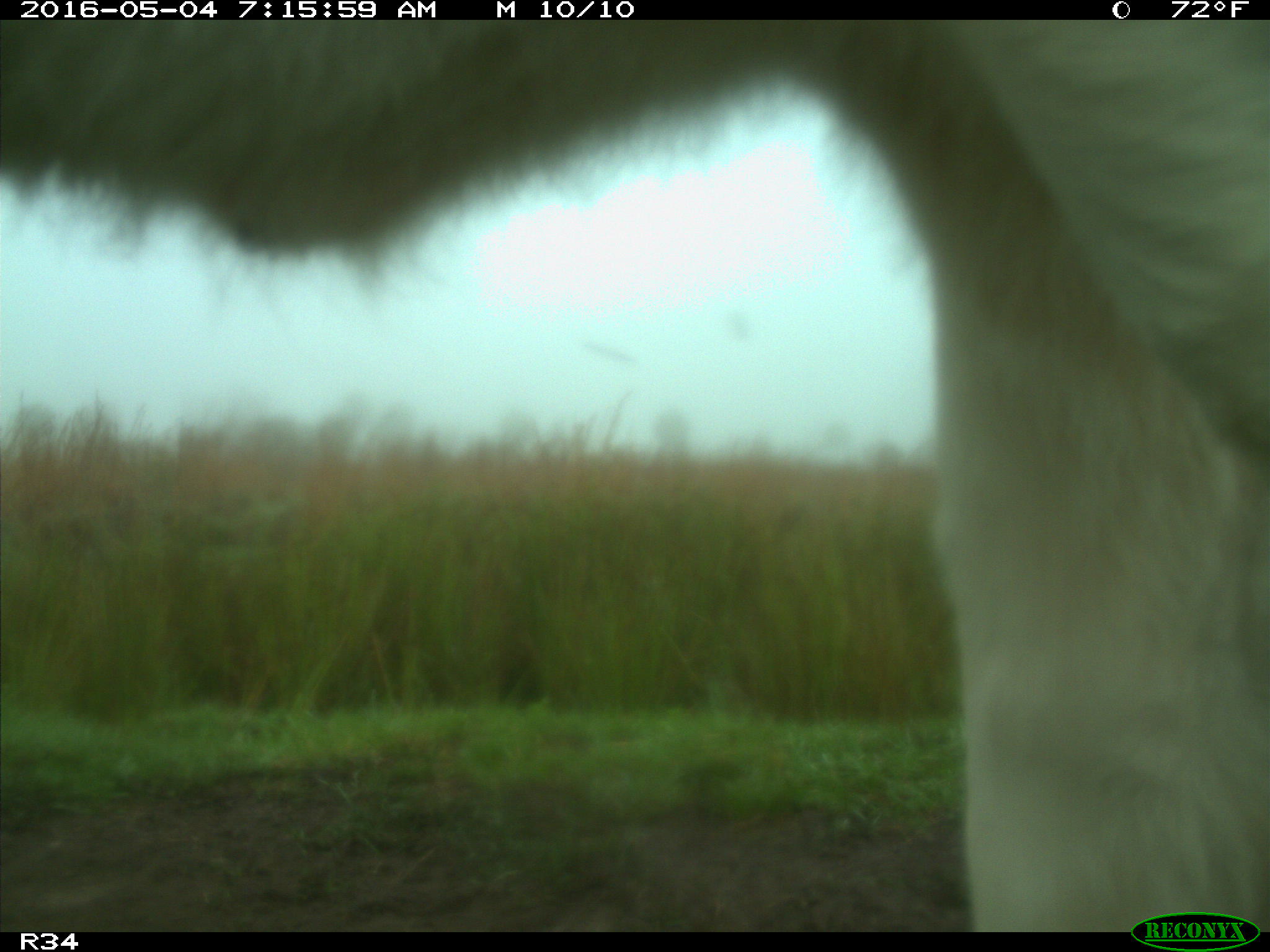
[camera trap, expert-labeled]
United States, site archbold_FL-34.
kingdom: Animalia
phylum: Chordata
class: Mammalia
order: Artiodactyla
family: Bovidae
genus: Bos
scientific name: Bos taurus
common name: domestic cow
Bos taurus (domestic cow).